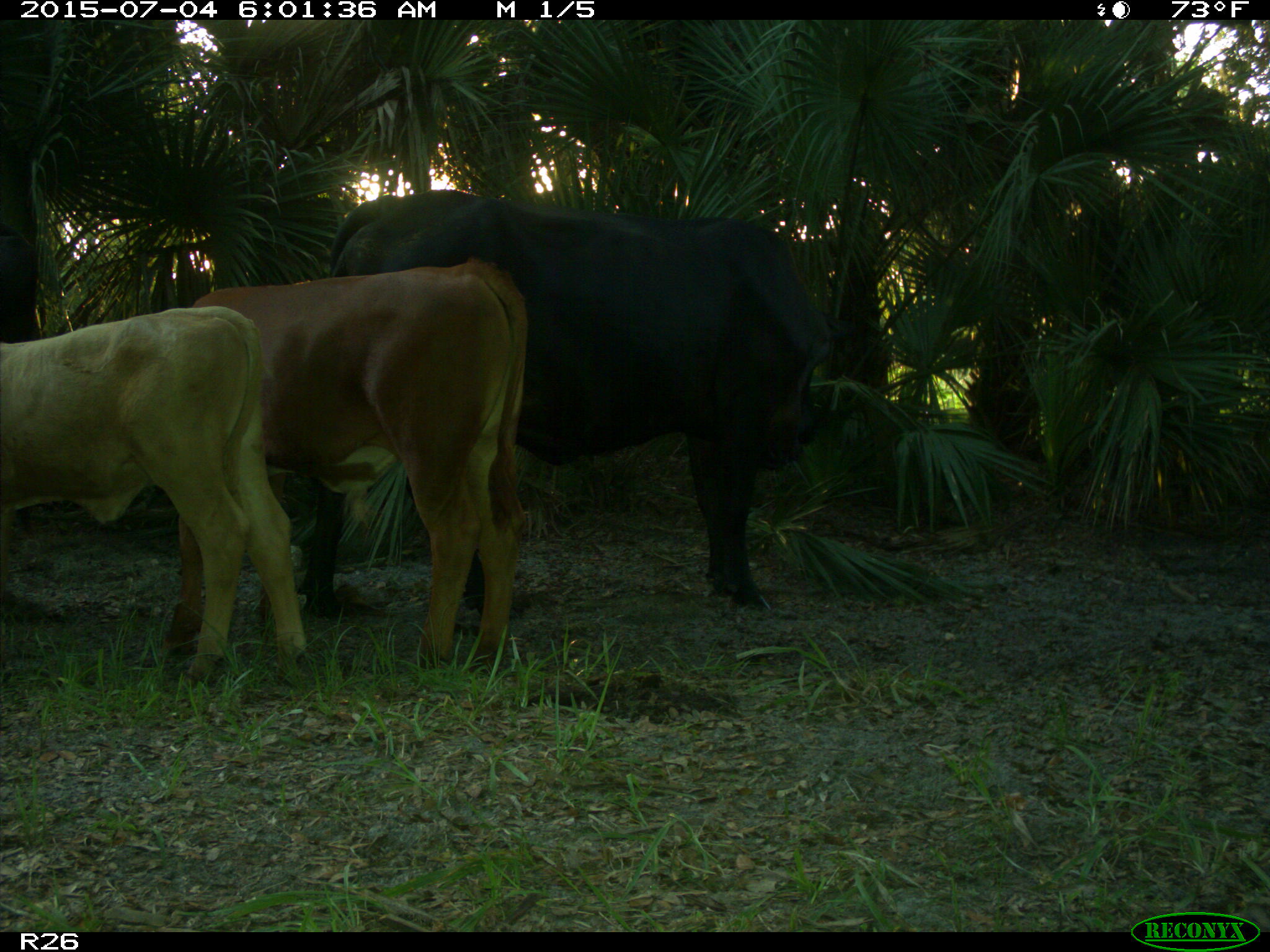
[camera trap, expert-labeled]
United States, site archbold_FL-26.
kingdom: Animalia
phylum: Chordata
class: Mammalia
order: Artiodactyla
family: Bovidae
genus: Bos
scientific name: Bos taurus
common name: domestic cow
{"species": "Bos taurus (domestic cow)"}